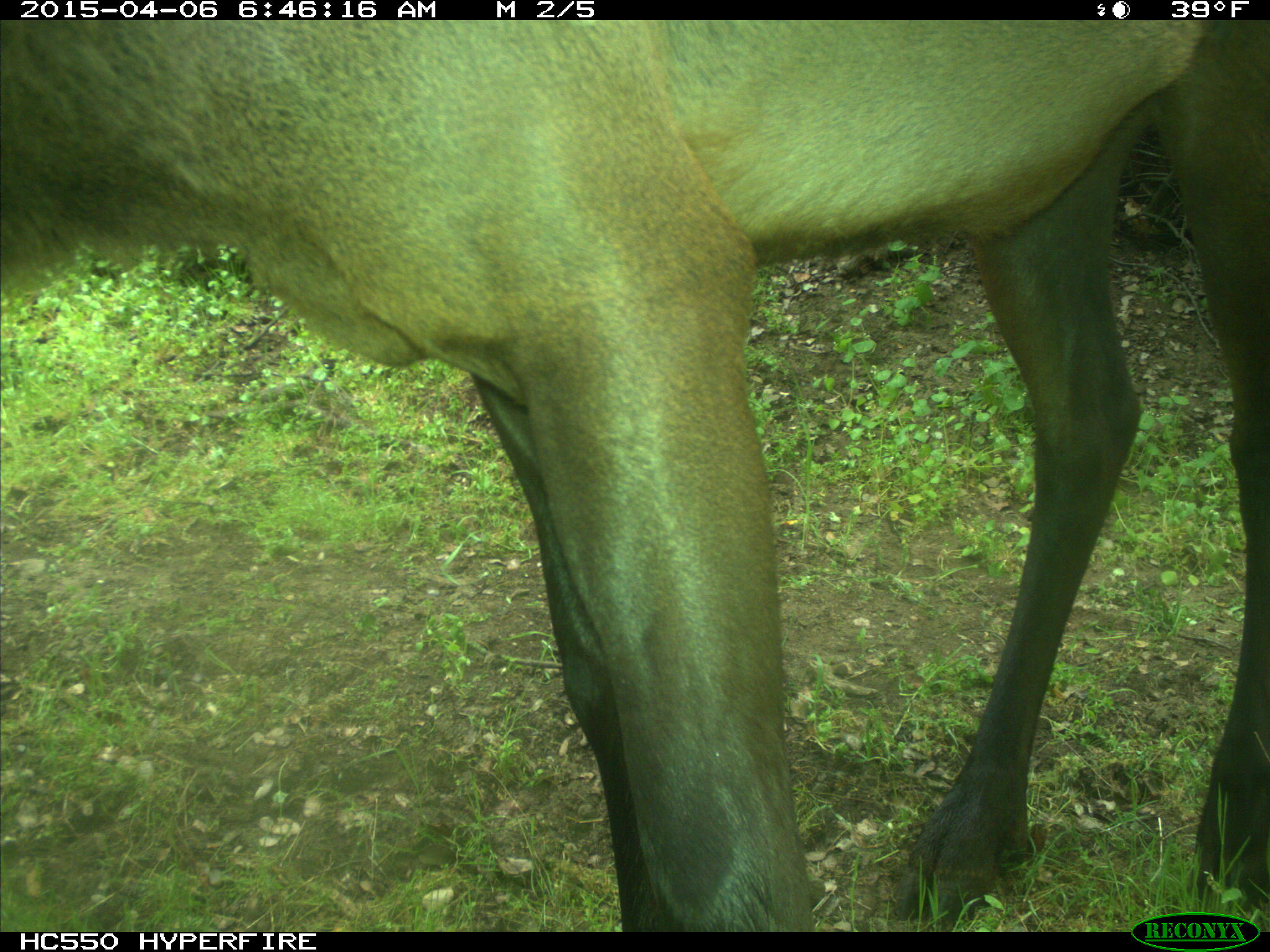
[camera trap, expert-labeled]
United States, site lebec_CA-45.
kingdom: Animalia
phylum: Chordata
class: Mammalia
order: Artiodactyla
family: Cervidae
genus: Cervus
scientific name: Cervus canadensis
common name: elk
Cervus canadensis (elk).